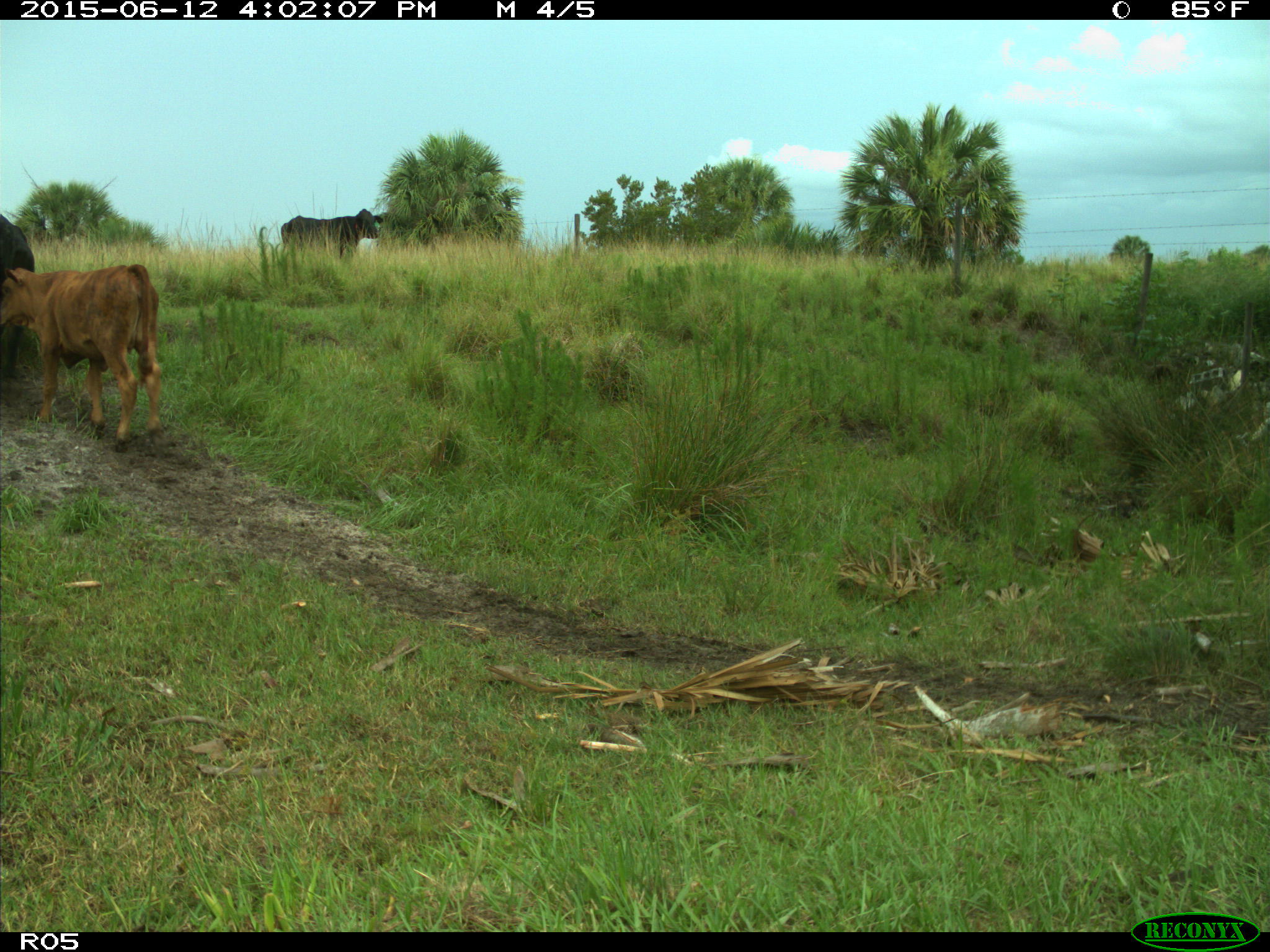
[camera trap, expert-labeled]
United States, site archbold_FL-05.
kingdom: Animalia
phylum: Chordata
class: Mammalia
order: Artiodactyla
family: Bovidae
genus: Bos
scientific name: Bos taurus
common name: domestic cow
Bos taurus (domestic cow).